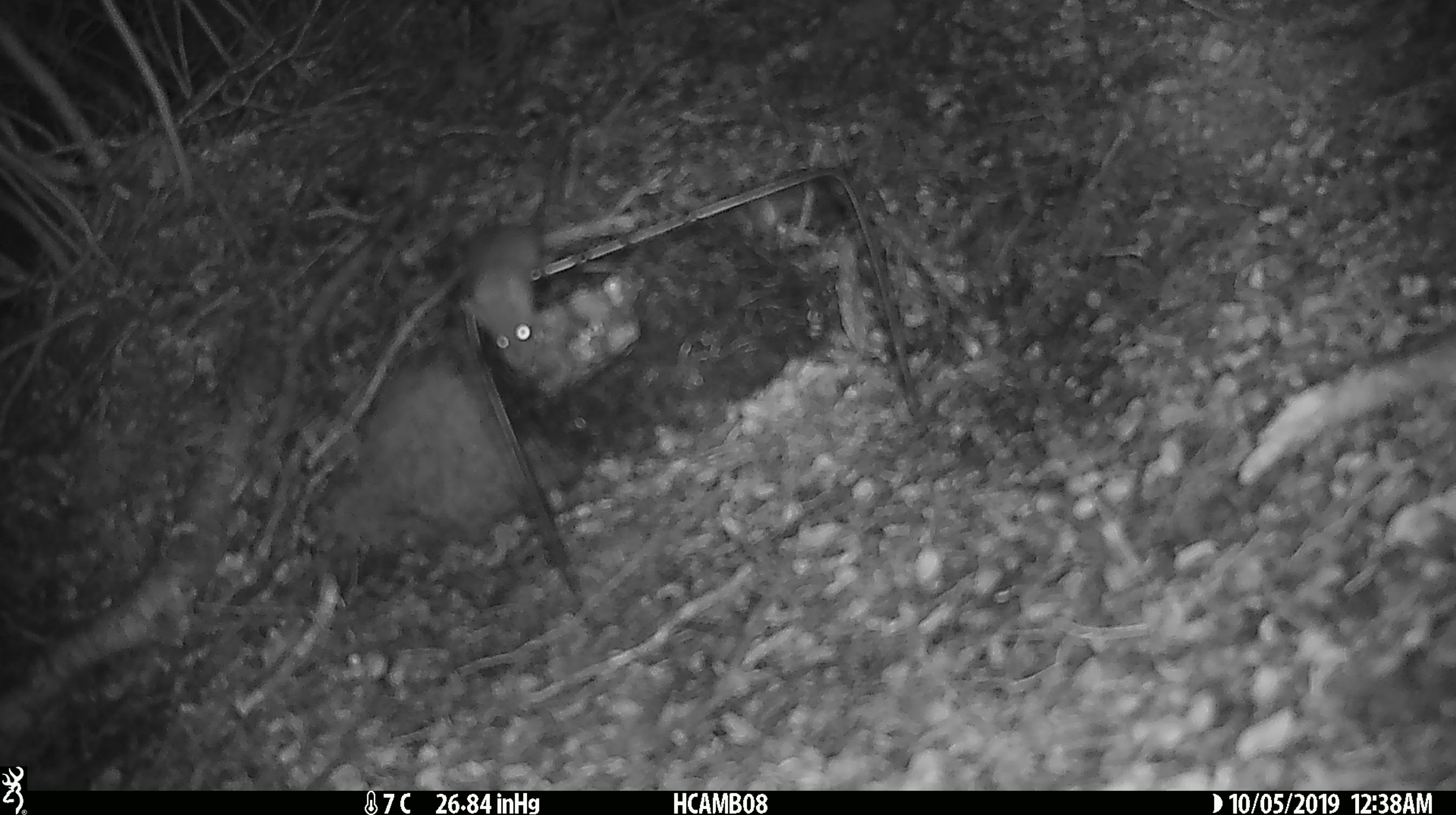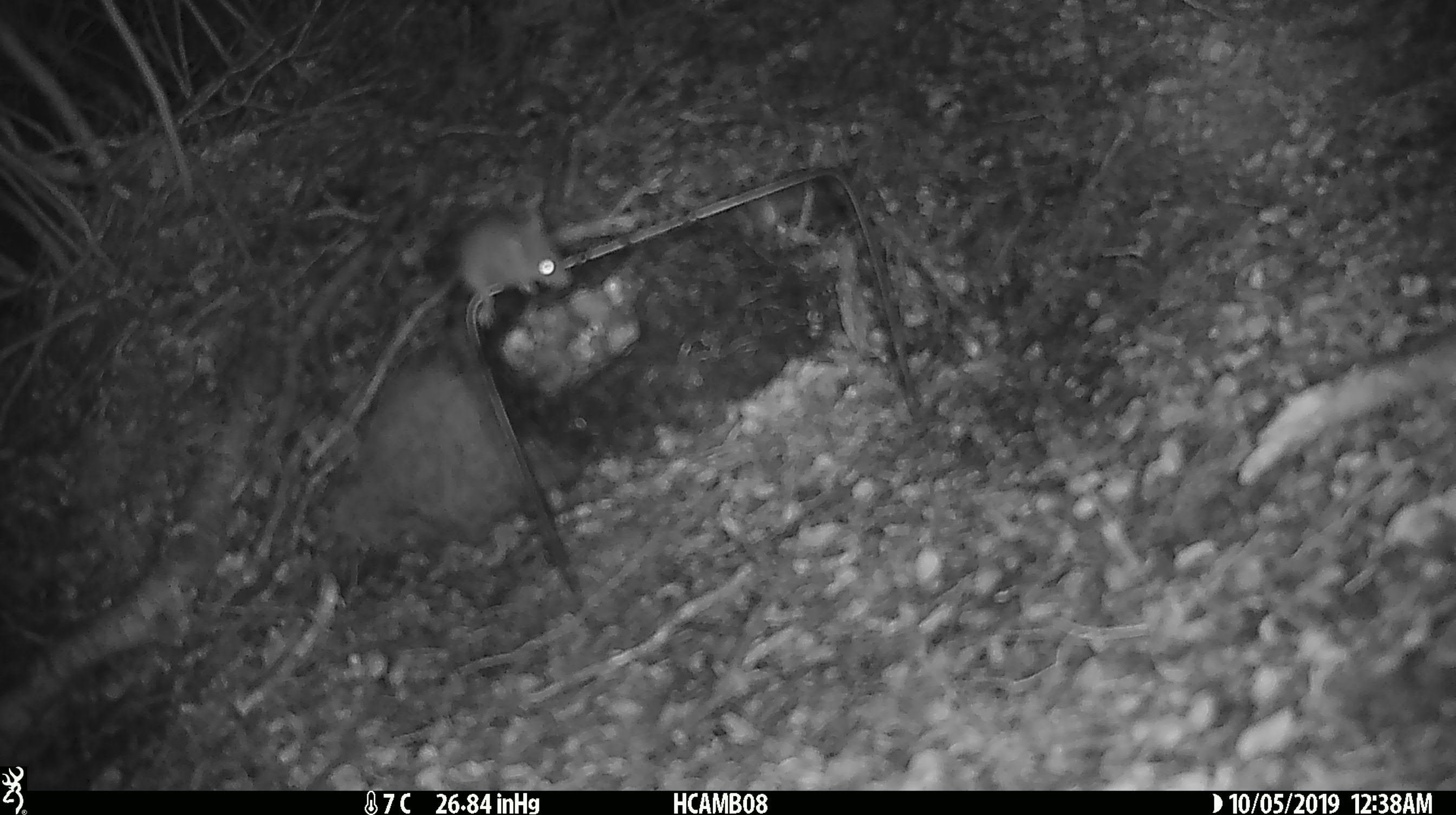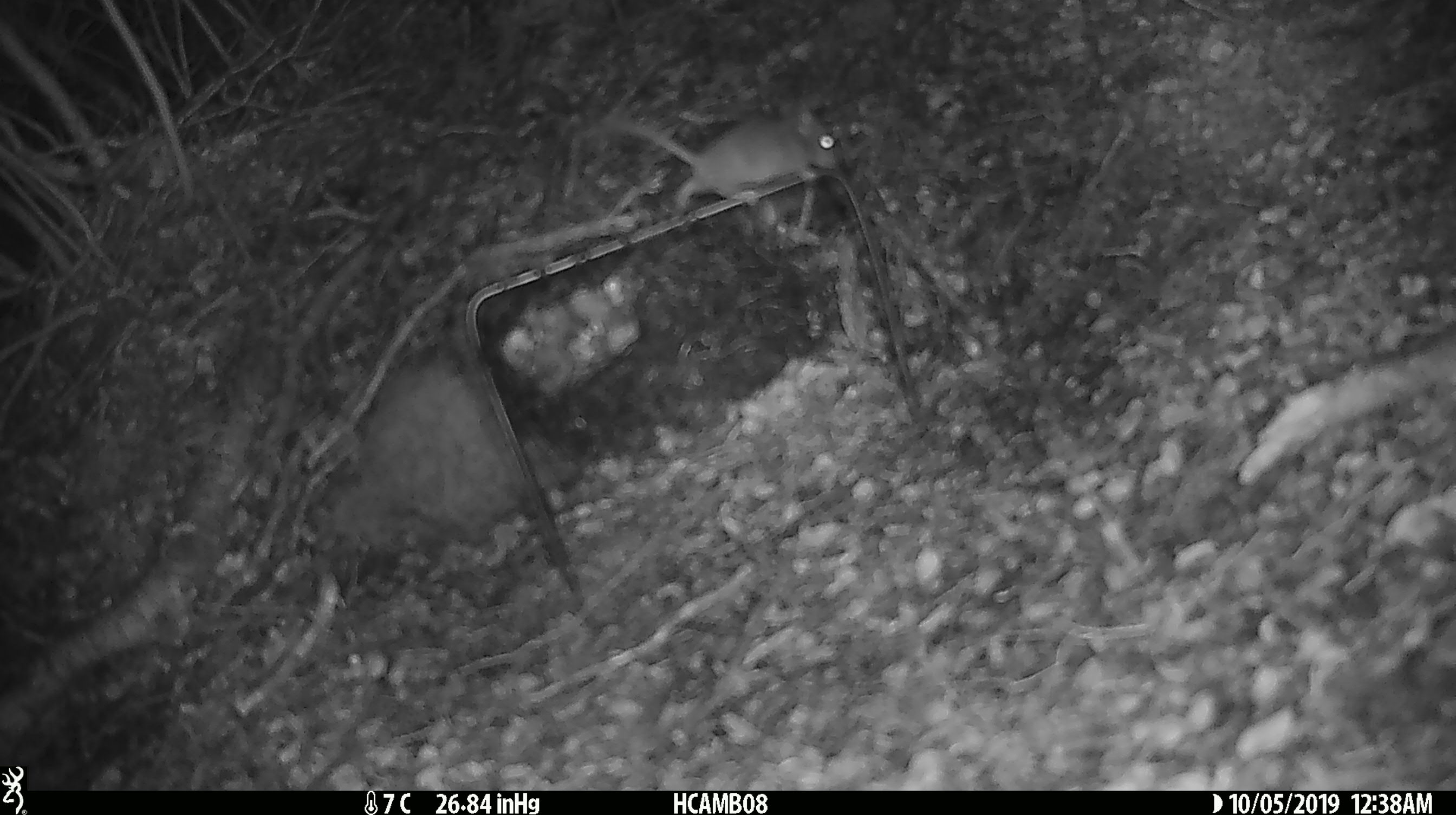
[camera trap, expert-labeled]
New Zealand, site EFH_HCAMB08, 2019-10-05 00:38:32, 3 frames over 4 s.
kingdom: Animalia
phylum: Chordata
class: Mammalia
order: Rodentia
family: Muridae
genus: Mus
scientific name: Mus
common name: mouse